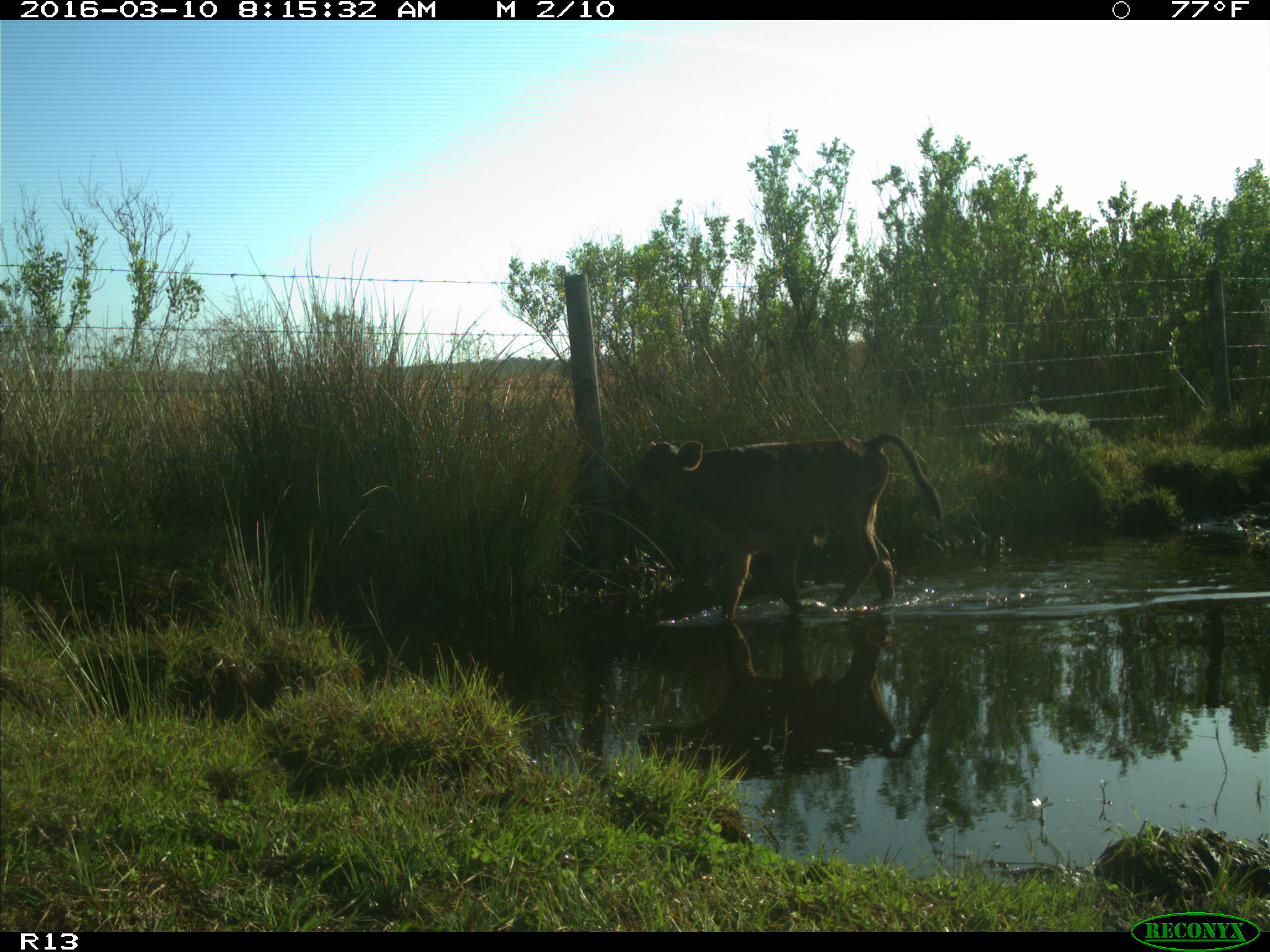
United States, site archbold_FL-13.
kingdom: Animalia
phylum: Chordata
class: Mammalia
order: Artiodactyla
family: Bovidae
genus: Bos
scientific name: Bos taurus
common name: domestic cow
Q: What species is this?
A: Bos taurus (domestic cow).